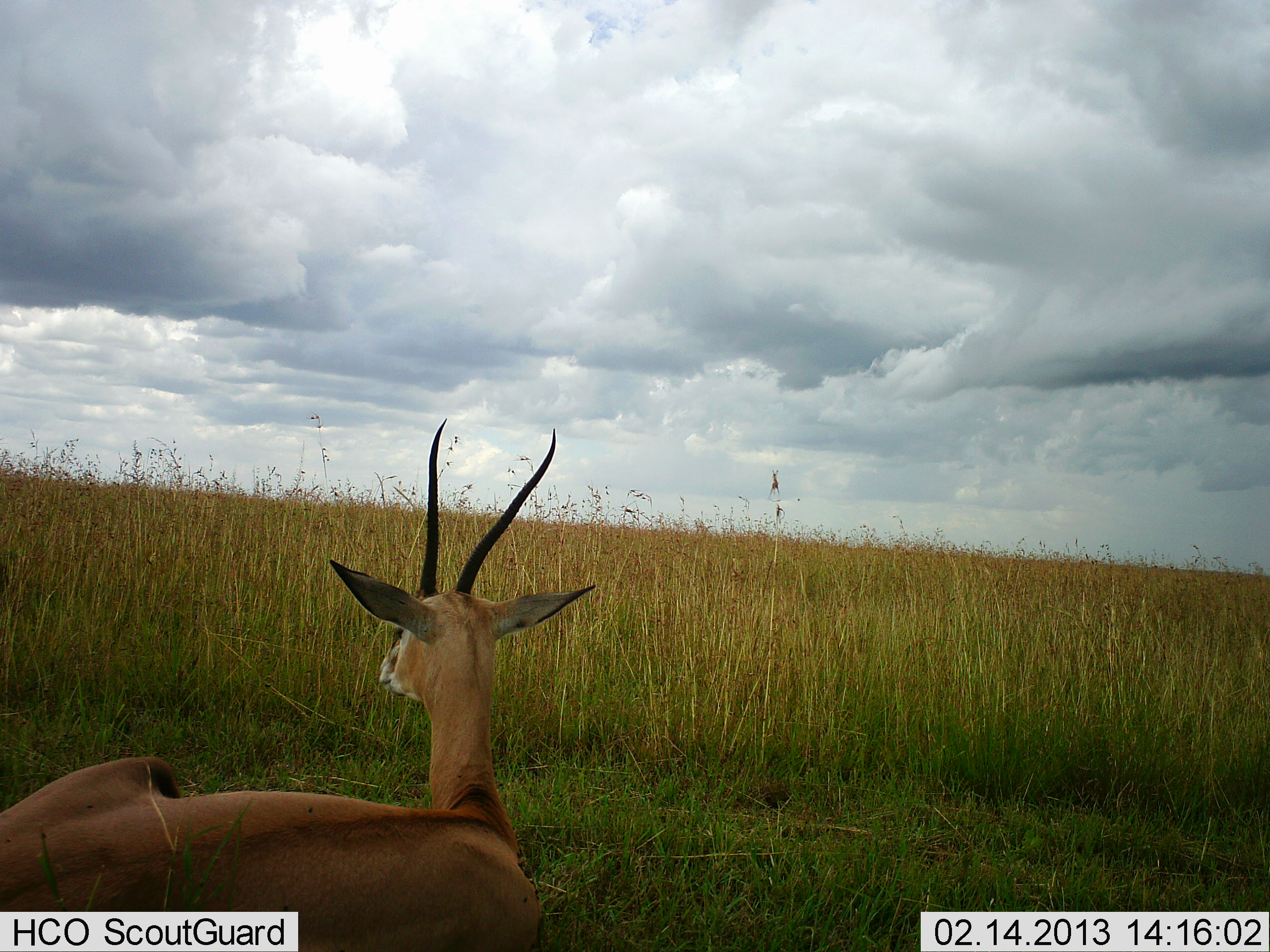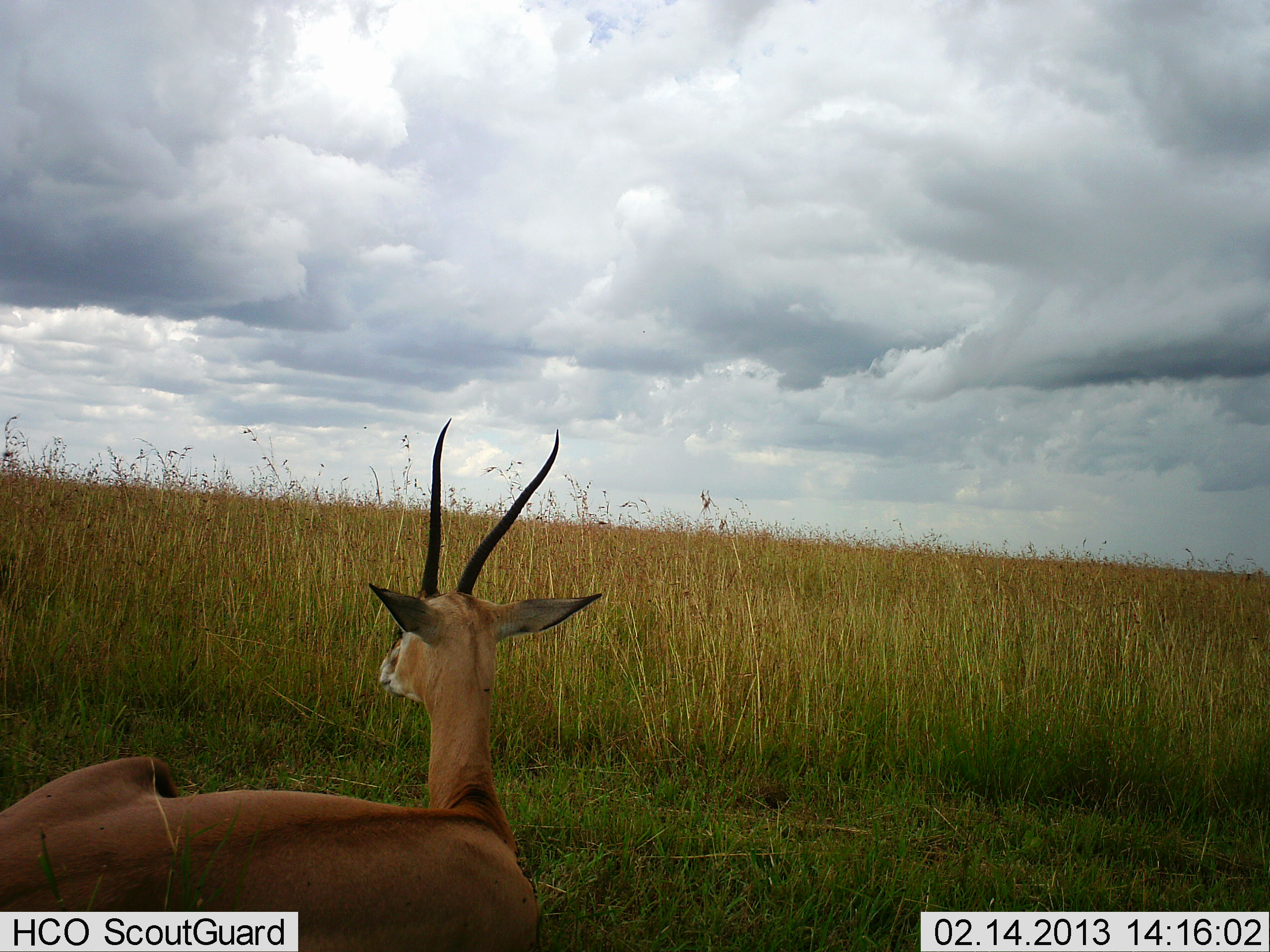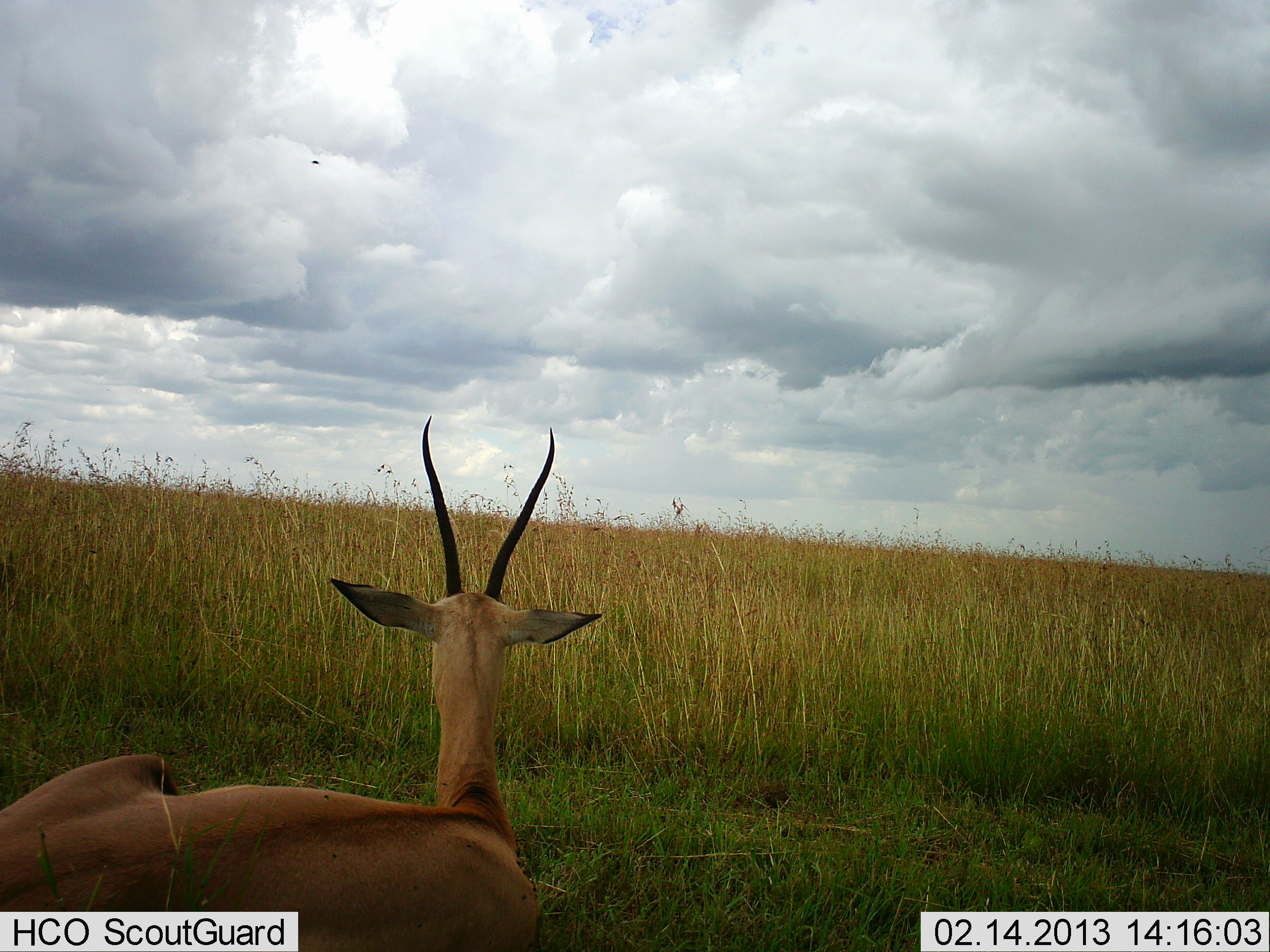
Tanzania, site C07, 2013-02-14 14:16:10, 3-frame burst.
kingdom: Animalia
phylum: Chordata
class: Mammalia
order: Artiodactyla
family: Bovidae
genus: Nanger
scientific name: Nanger granti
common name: grant's gazelle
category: gazellegrants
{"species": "gazellegrants (grant's gazelle) (Nanger granti)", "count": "1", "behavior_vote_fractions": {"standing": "5%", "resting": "95%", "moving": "0%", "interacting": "0%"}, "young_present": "0%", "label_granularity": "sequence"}